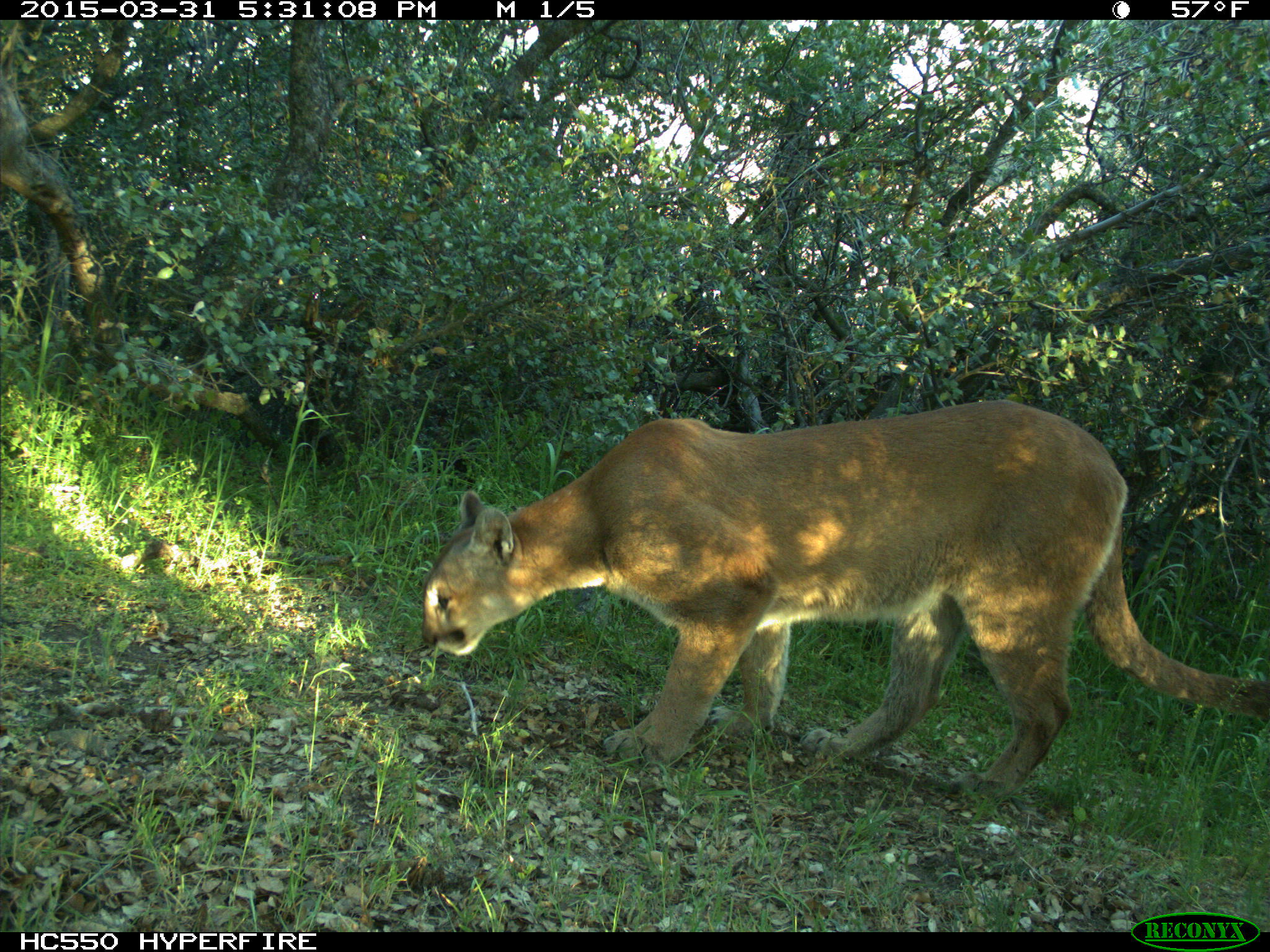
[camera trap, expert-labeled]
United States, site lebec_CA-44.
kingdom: Animalia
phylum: Chordata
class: Mammalia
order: Carnivora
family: Felidae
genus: Puma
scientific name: Puma concolor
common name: mountain lion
Puma concolor (mountain lion).